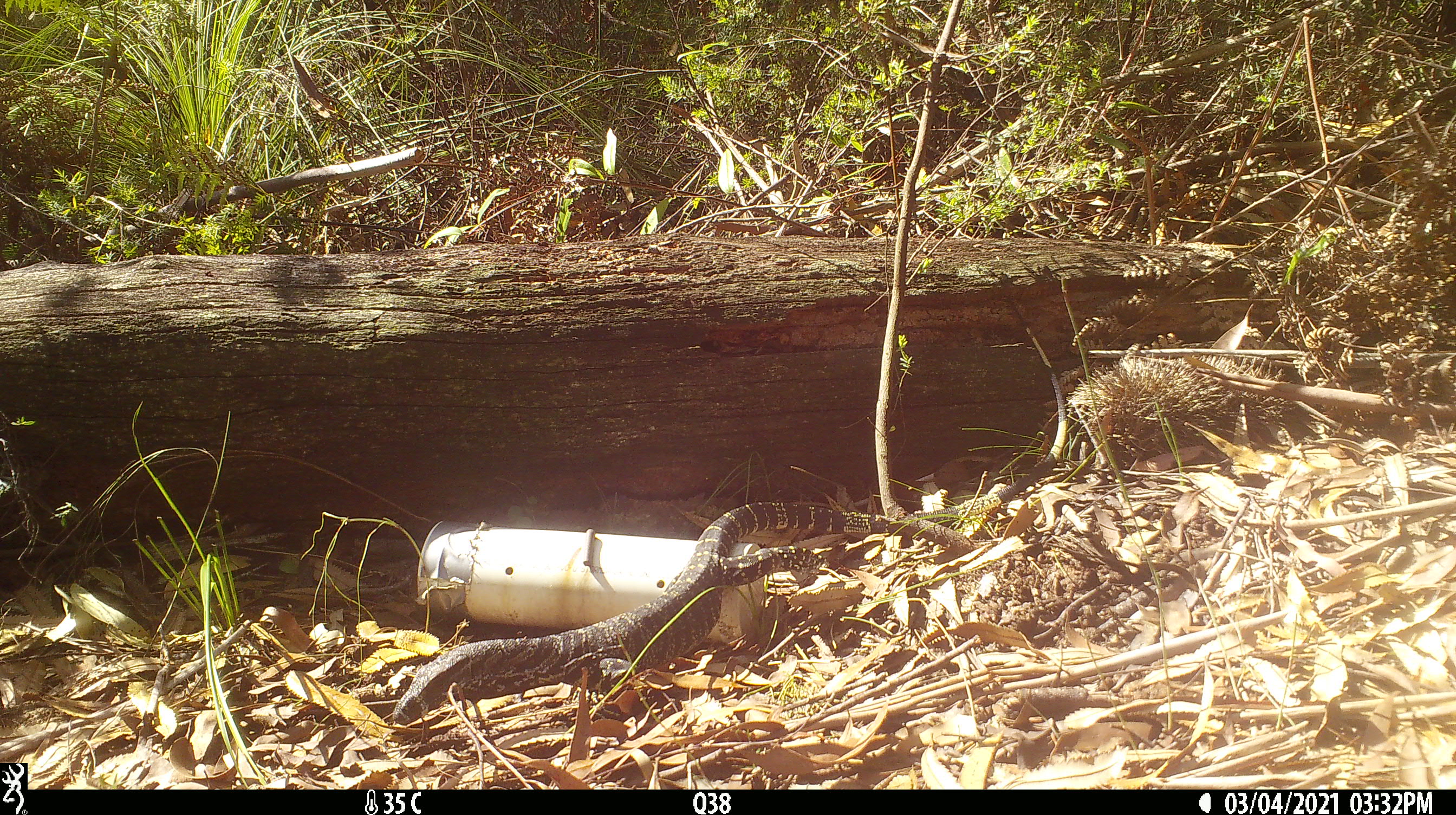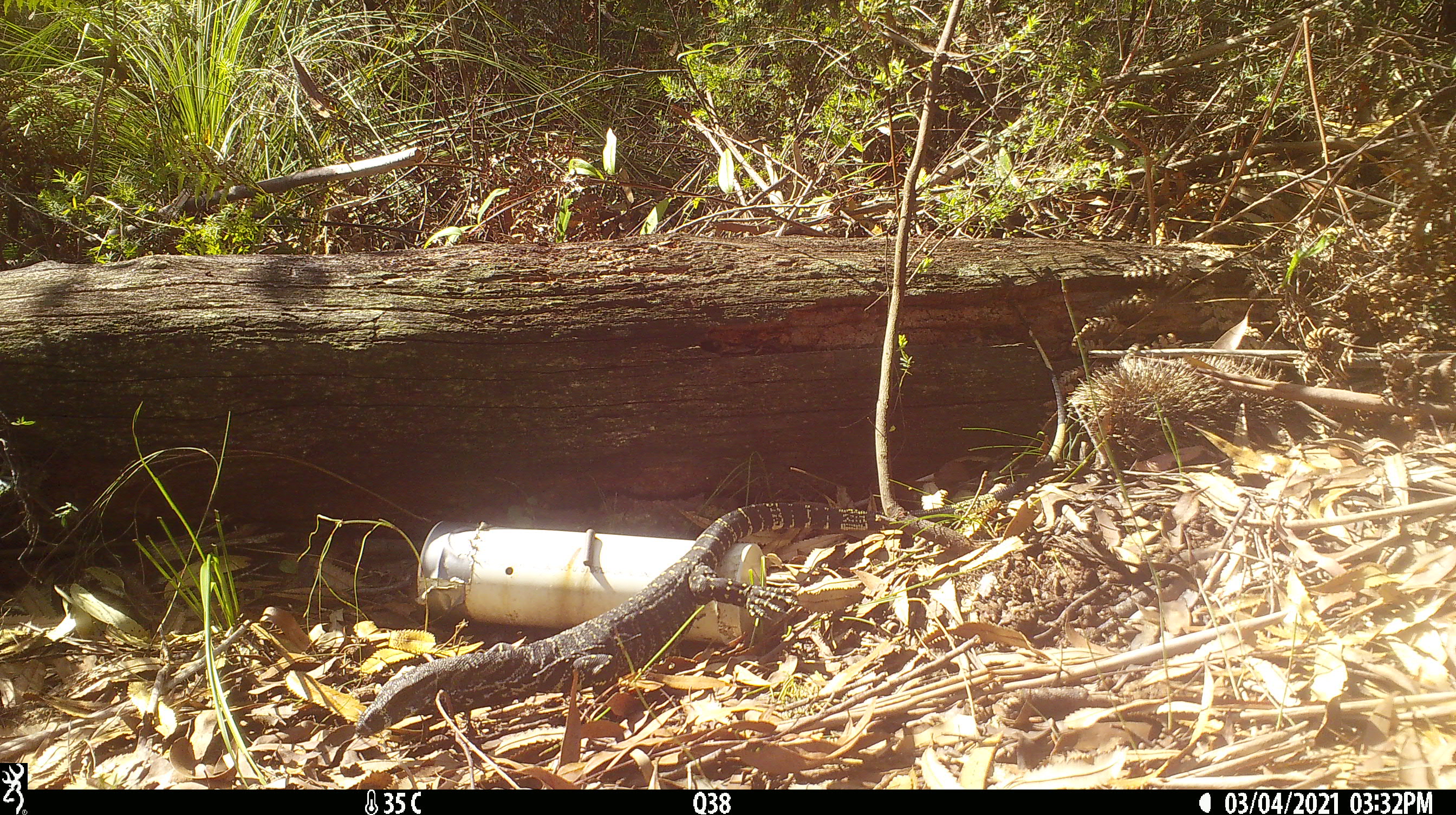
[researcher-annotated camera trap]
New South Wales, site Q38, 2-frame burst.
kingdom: Animalia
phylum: Chordata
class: Reptilia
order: Squamata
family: Varanidae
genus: Varanus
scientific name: Varanus varius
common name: lace monitor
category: goanna